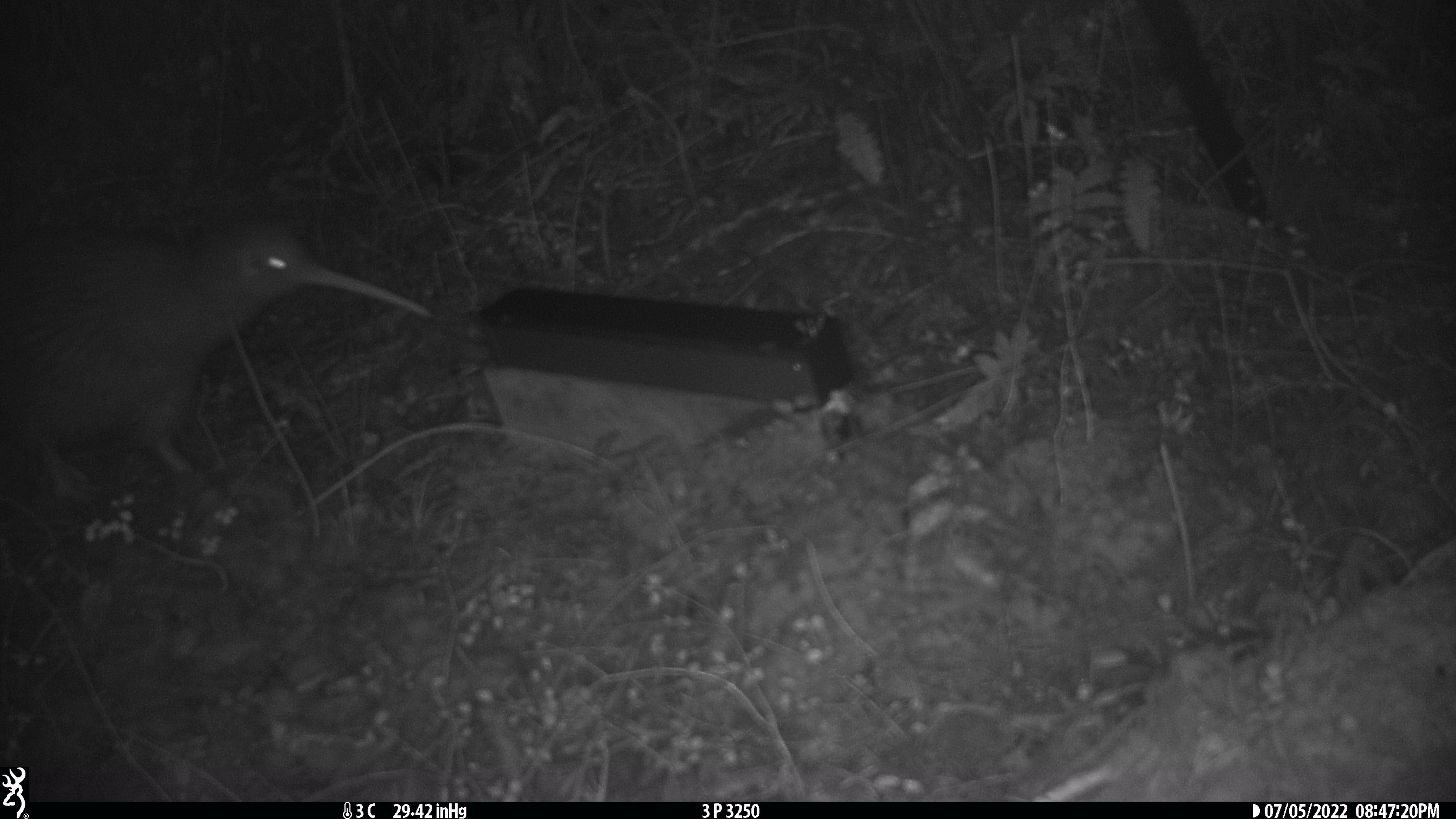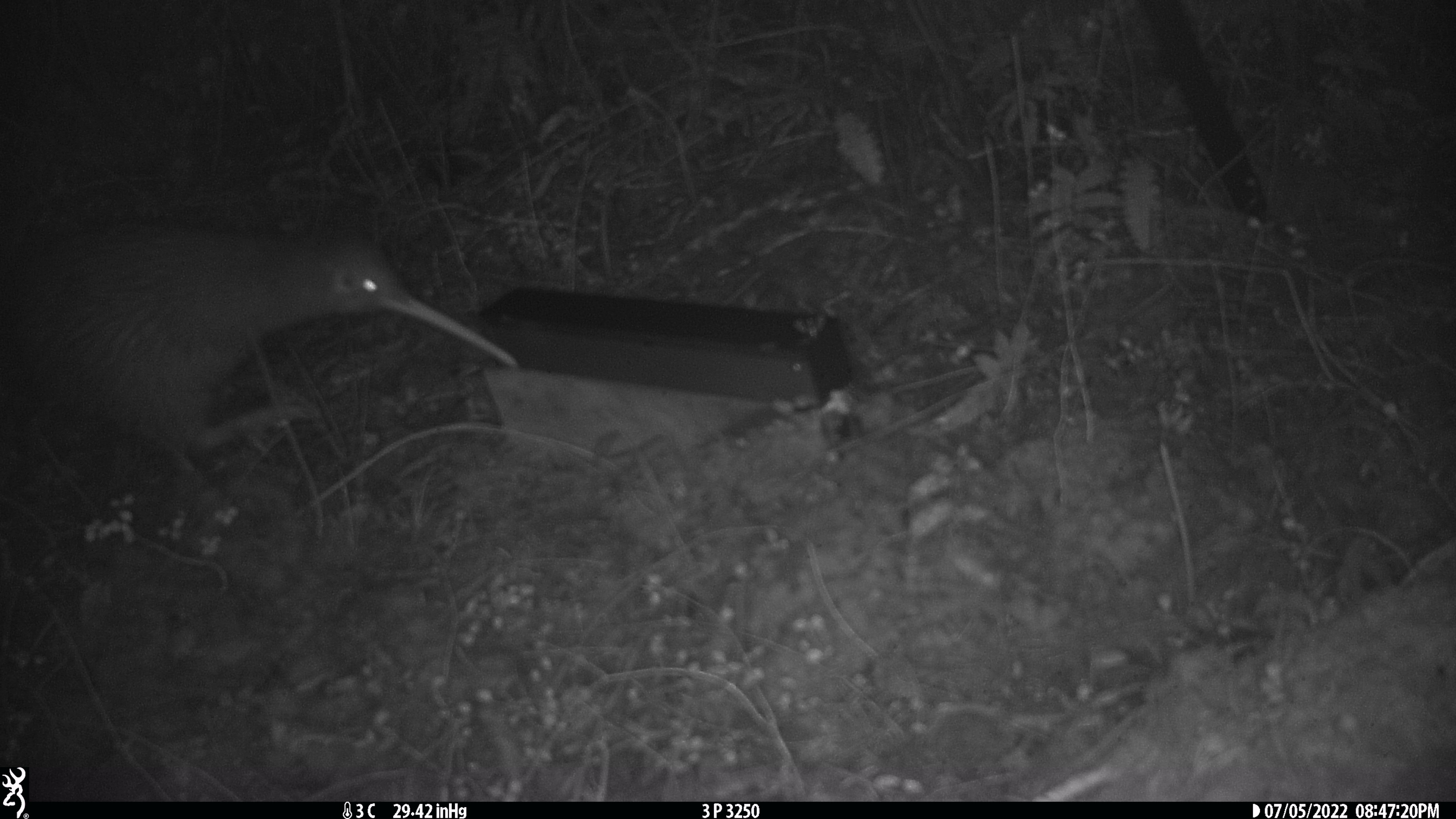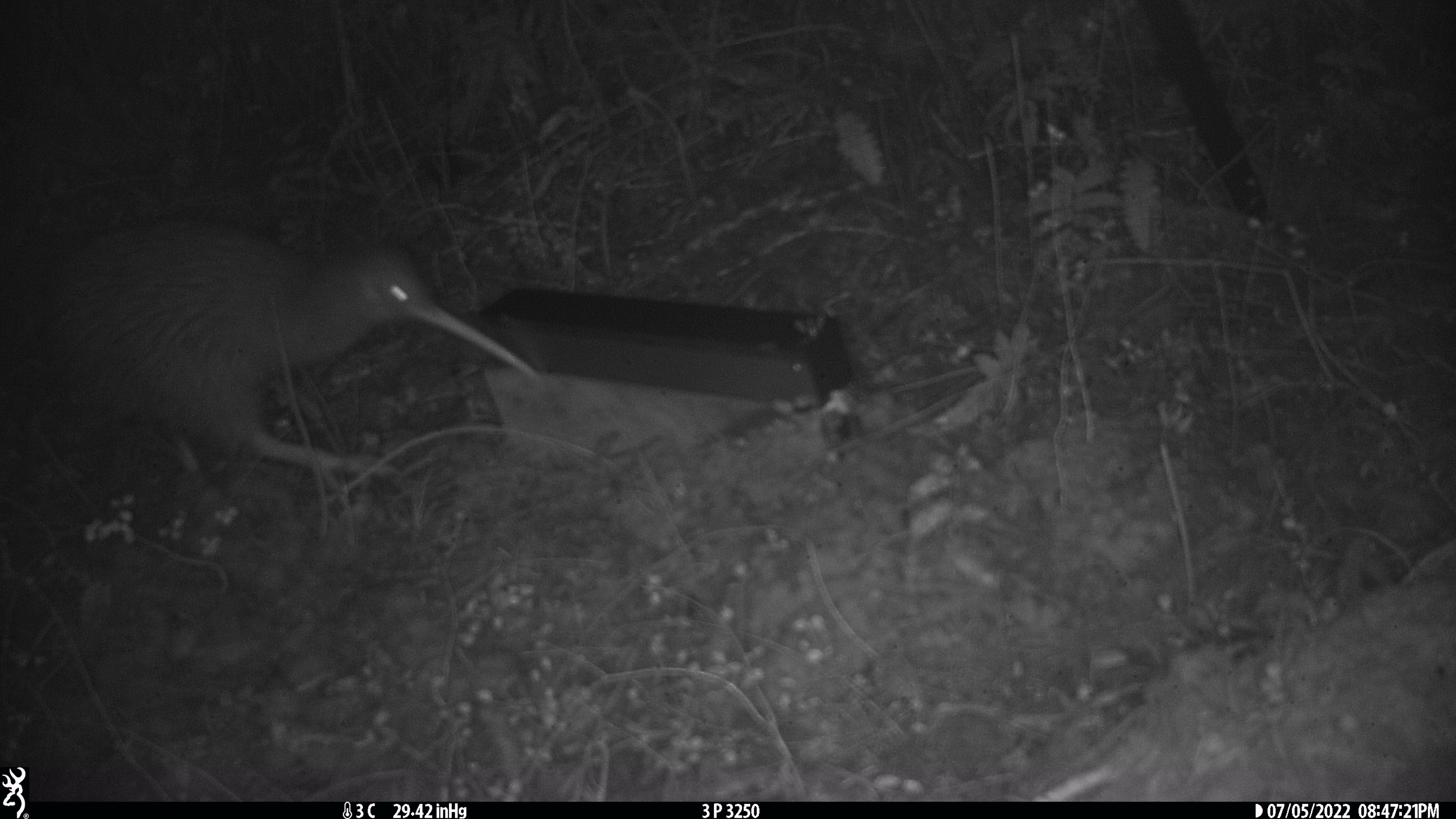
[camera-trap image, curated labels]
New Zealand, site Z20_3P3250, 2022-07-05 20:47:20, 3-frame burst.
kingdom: Animalia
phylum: Chordata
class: Aves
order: Apterygiformes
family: Apterygidae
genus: Apteryx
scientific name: Apteryx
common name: kiwi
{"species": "kiwi (Apteryx)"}